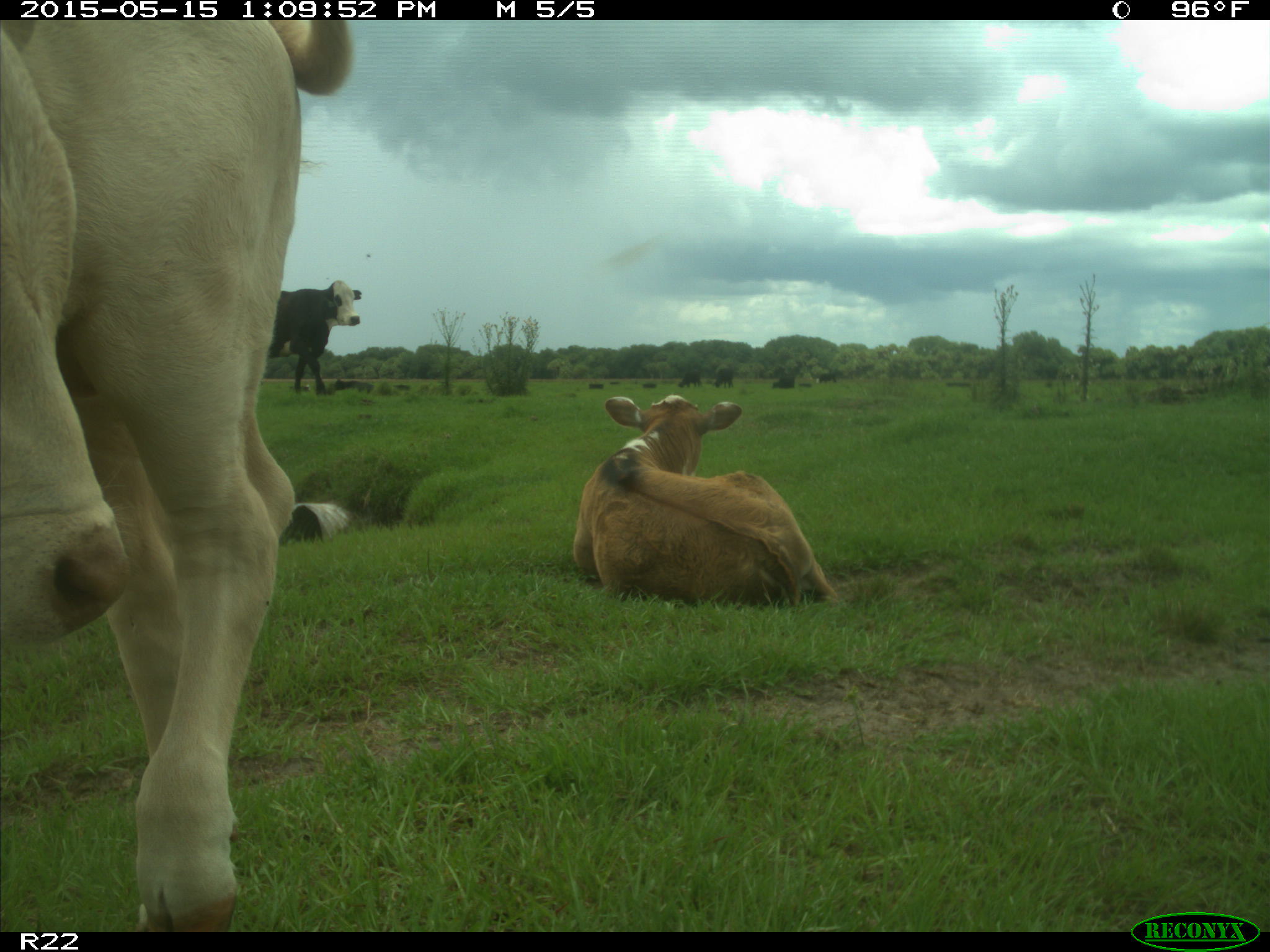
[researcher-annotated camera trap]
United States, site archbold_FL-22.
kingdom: Animalia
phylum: Chordata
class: Mammalia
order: Artiodactyla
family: Bovidae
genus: Bos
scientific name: Bos taurus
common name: domestic cow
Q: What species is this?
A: Bos taurus (domestic cow).